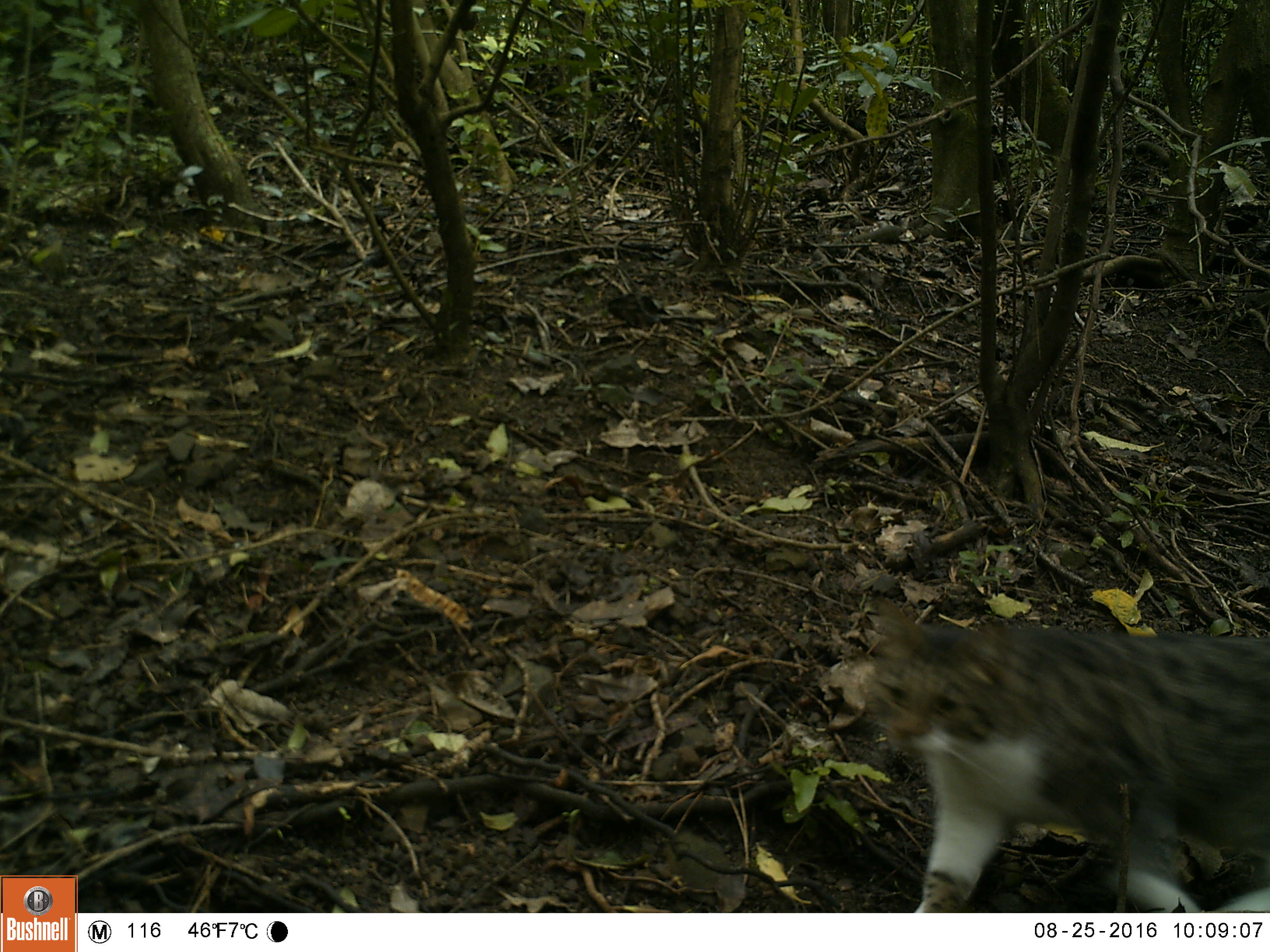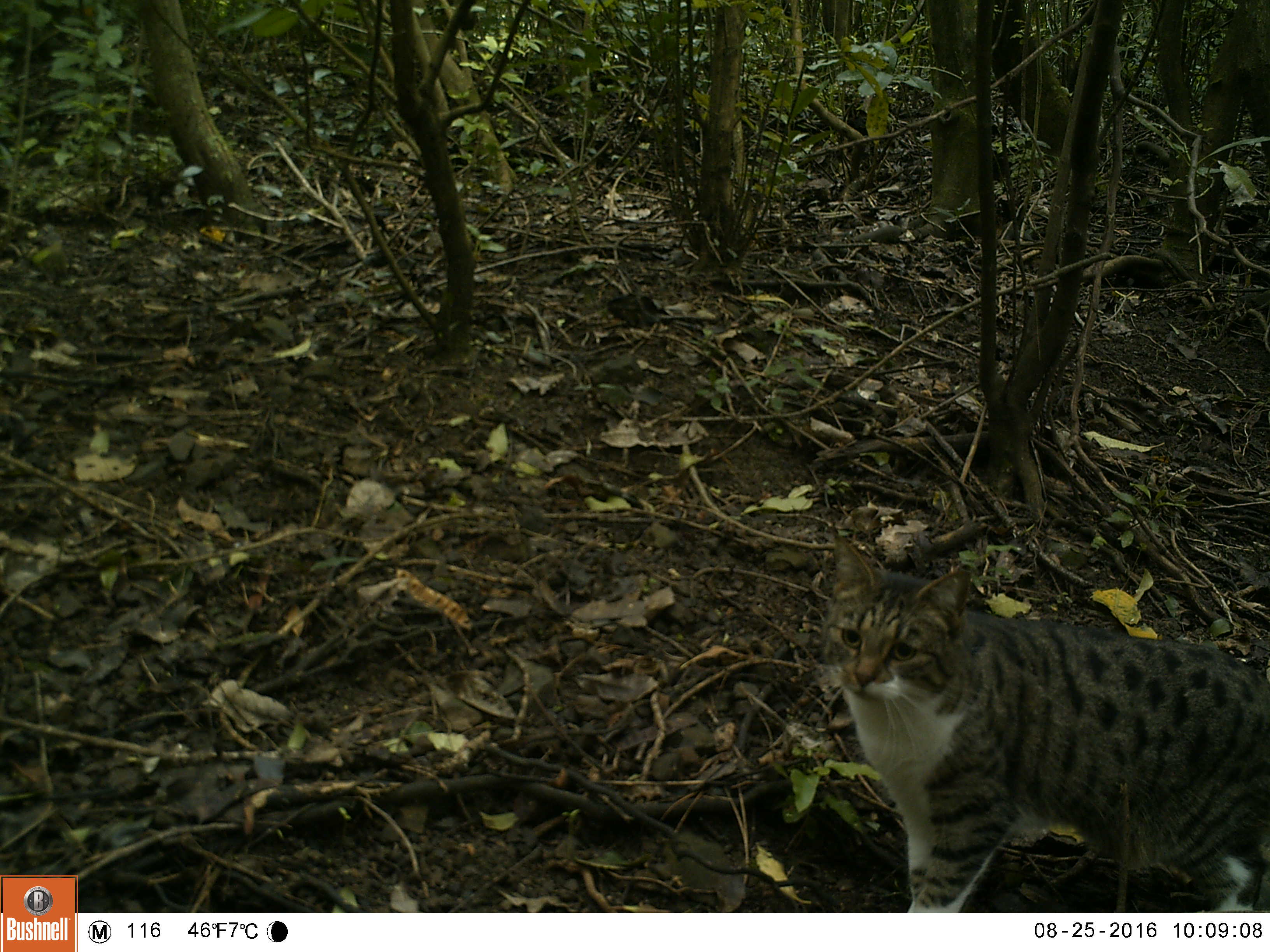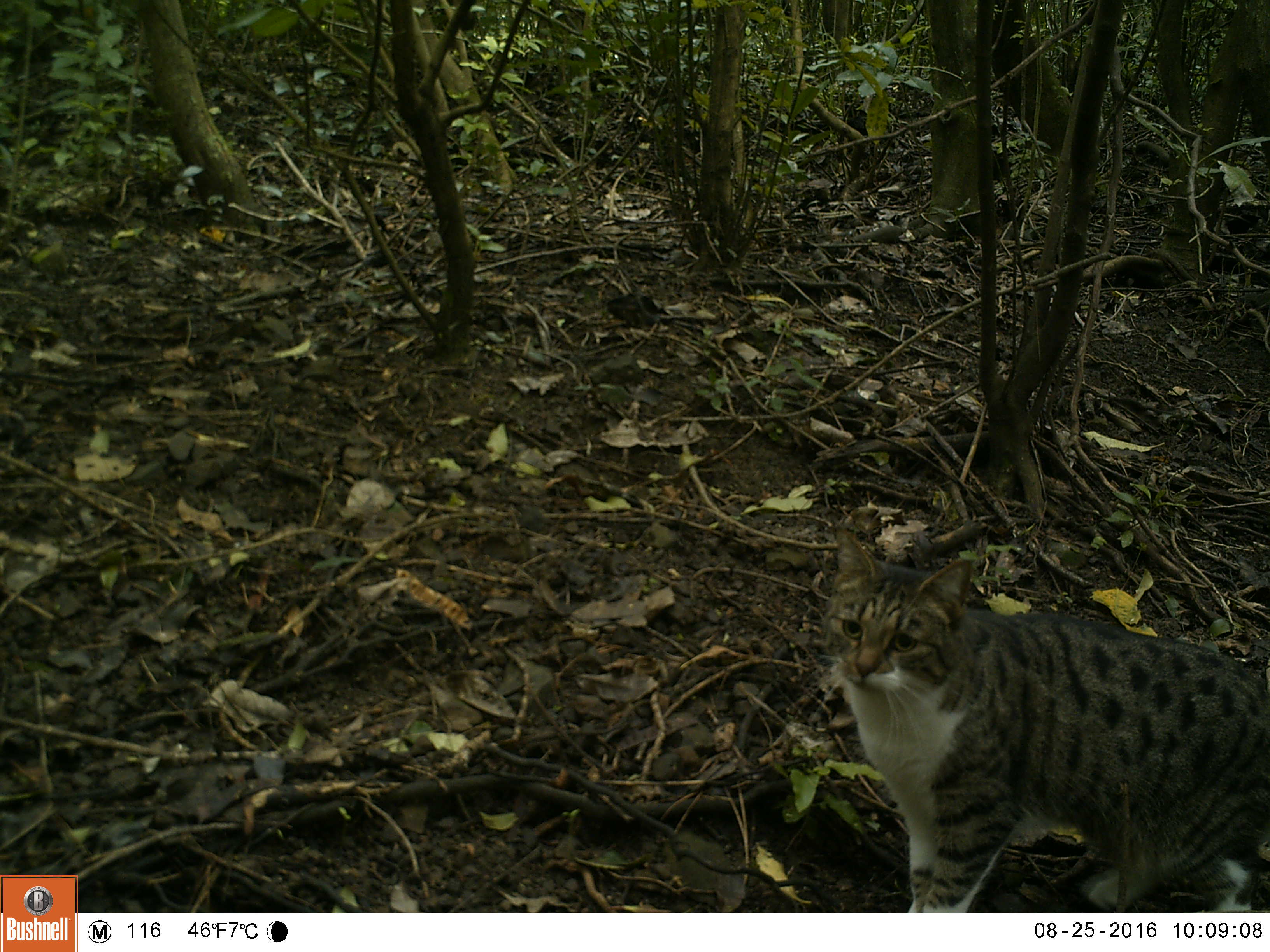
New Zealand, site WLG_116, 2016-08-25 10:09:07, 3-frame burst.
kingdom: Animalia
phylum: Chordata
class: Mammalia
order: Carnivora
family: Felidae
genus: Felis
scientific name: Felis catus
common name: domestic cat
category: cat